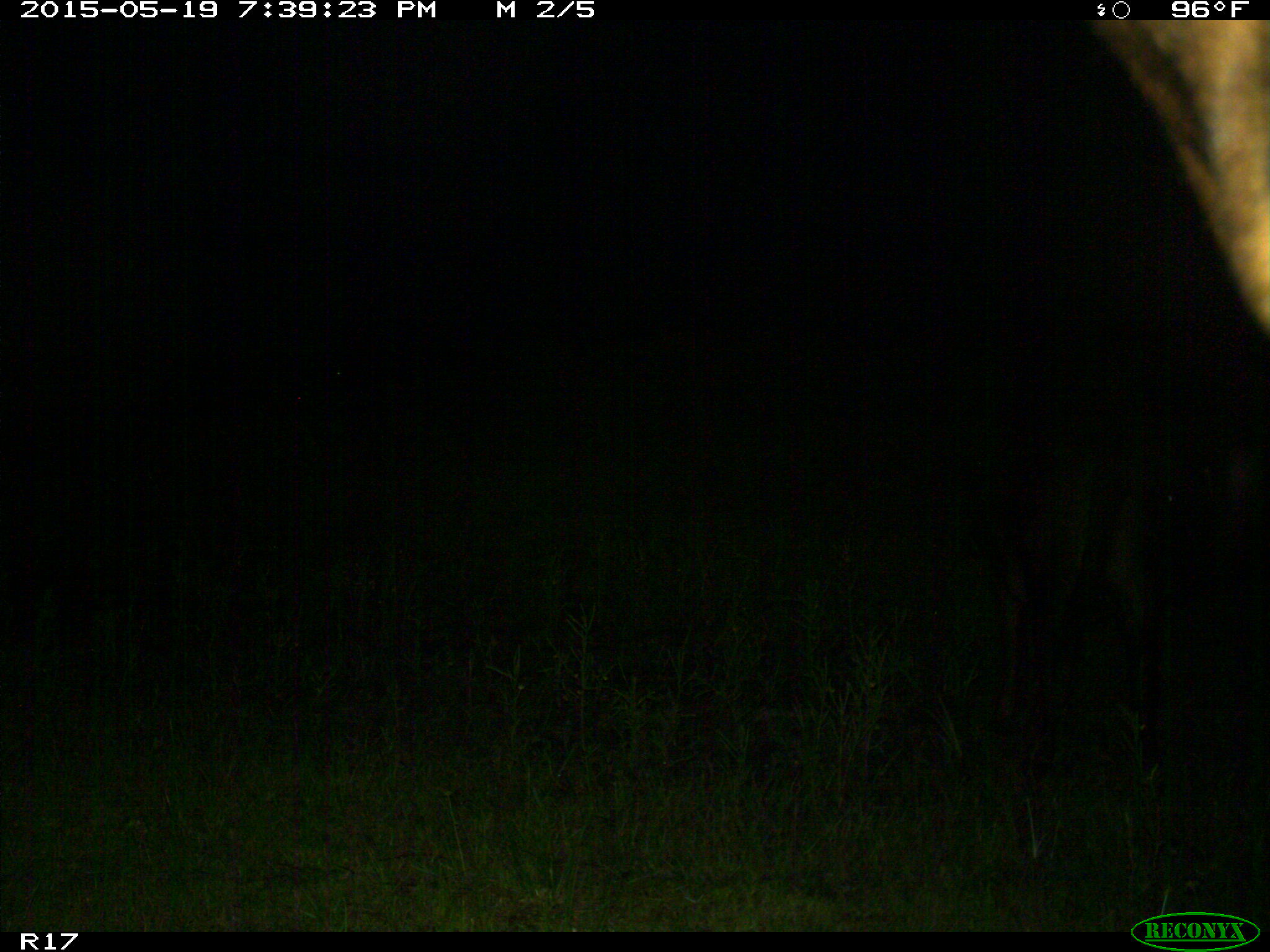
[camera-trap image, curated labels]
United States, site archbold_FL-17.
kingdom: Animalia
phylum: Chordata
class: Mammalia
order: Artiodactyla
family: Bovidae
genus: Bos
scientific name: Bos taurus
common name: domestic cow